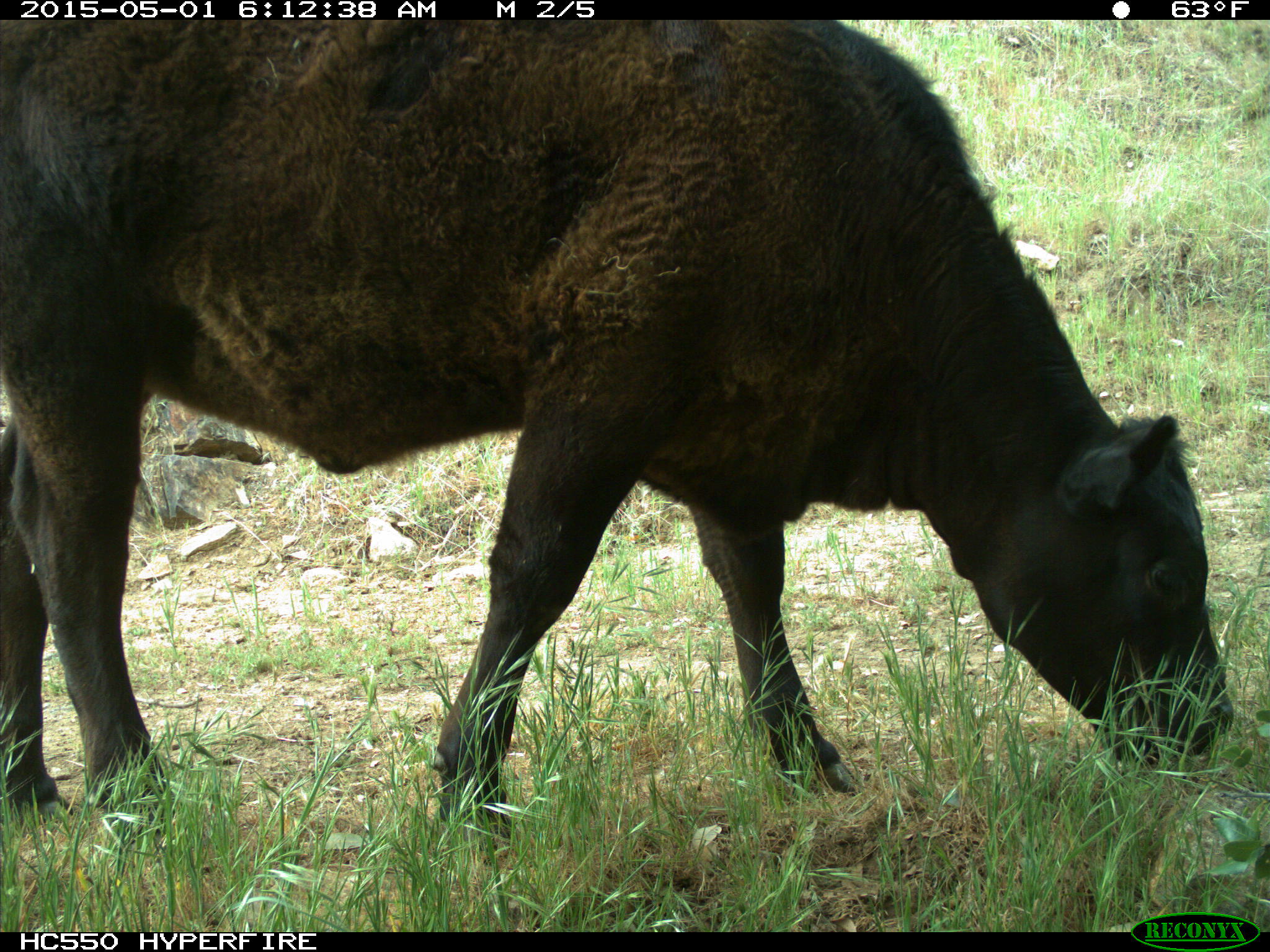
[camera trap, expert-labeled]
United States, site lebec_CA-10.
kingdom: Animalia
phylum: Chordata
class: Mammalia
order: Artiodactyla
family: Bovidae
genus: Bos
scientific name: Bos taurus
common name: domestic cow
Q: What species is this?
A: Bos taurus (domestic cow).